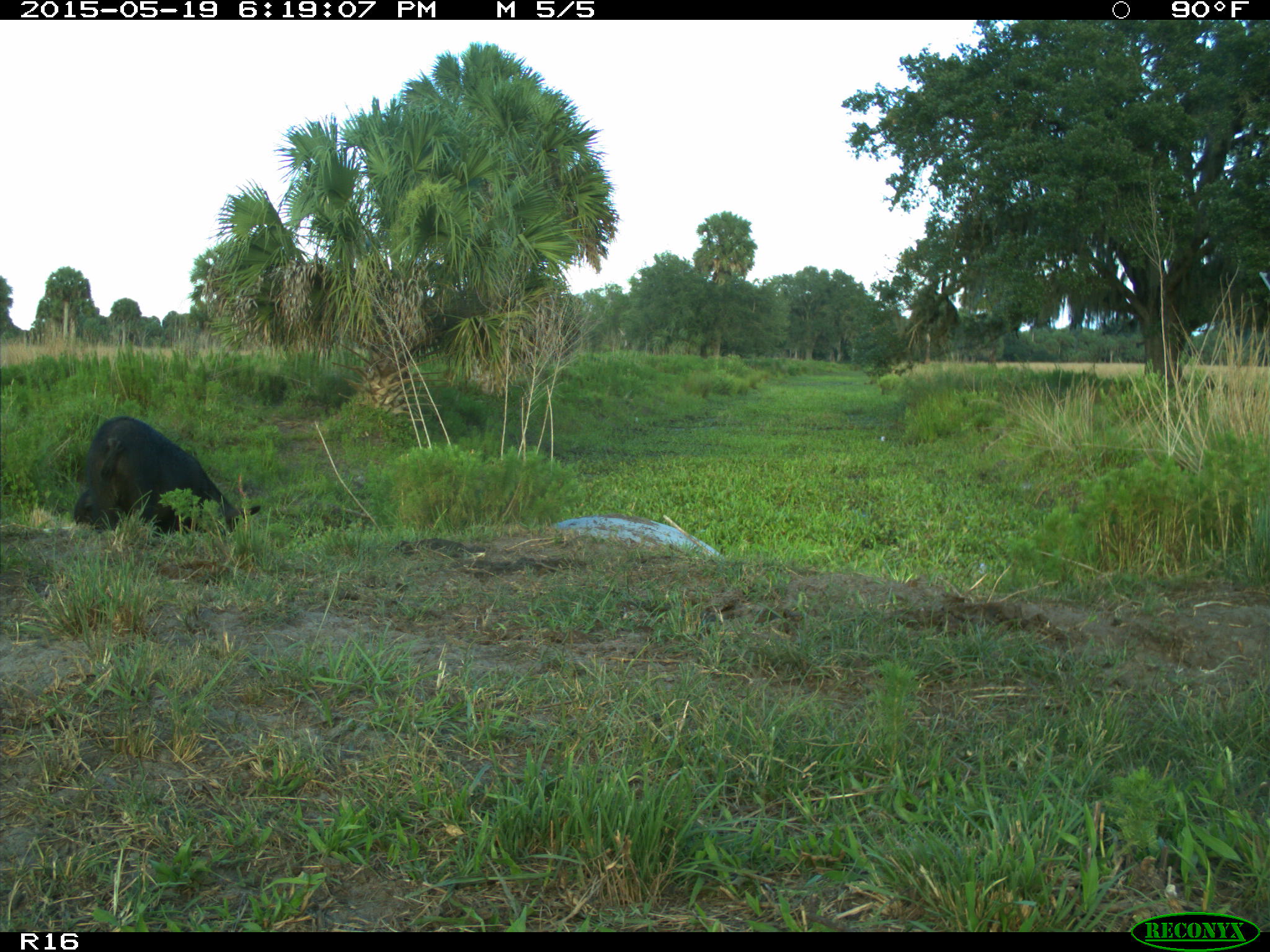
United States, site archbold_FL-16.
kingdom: Animalia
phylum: Chordata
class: Mammalia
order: Artiodactyla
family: Suidae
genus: Sus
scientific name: Sus scrofa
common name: wild boar